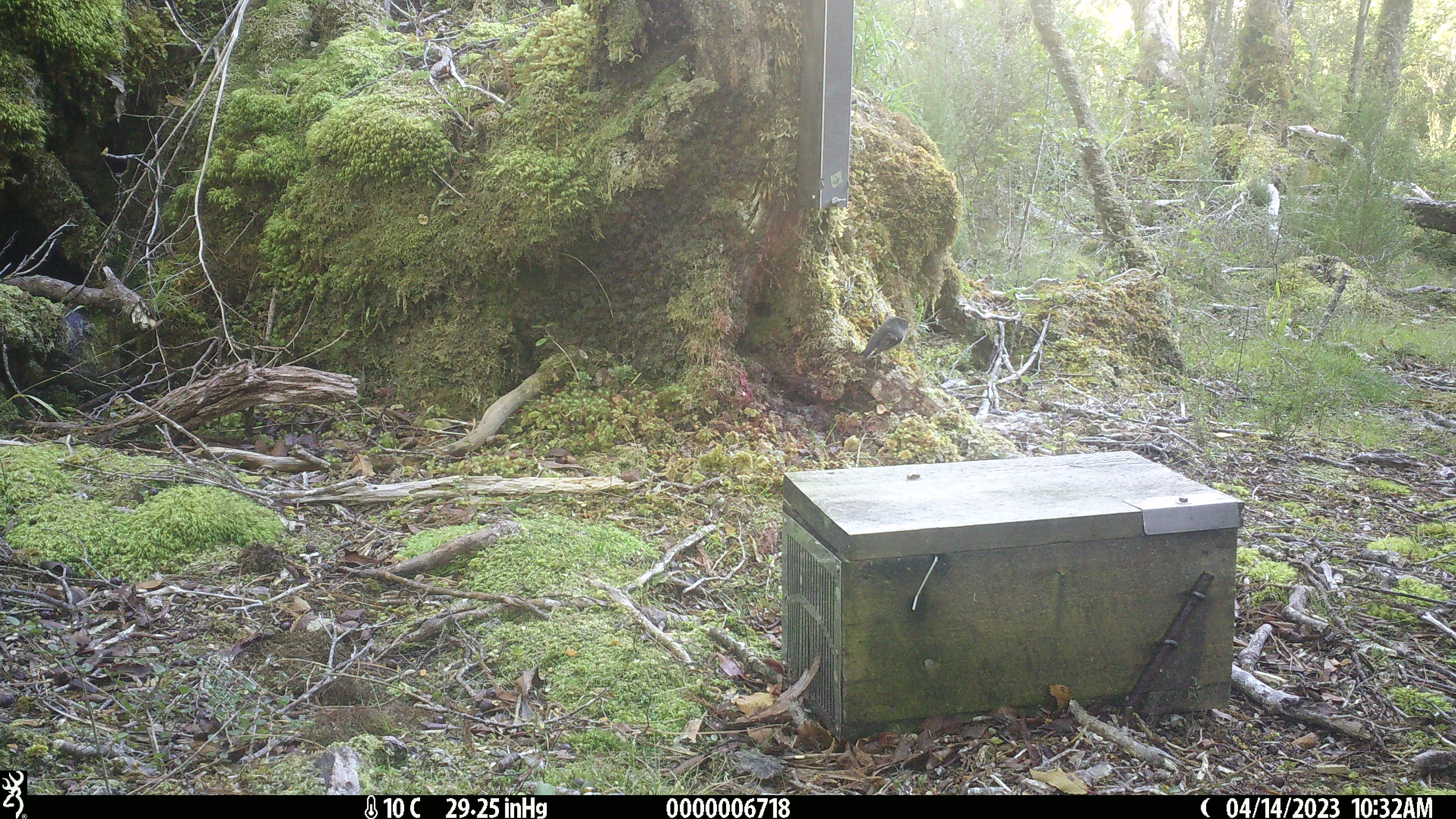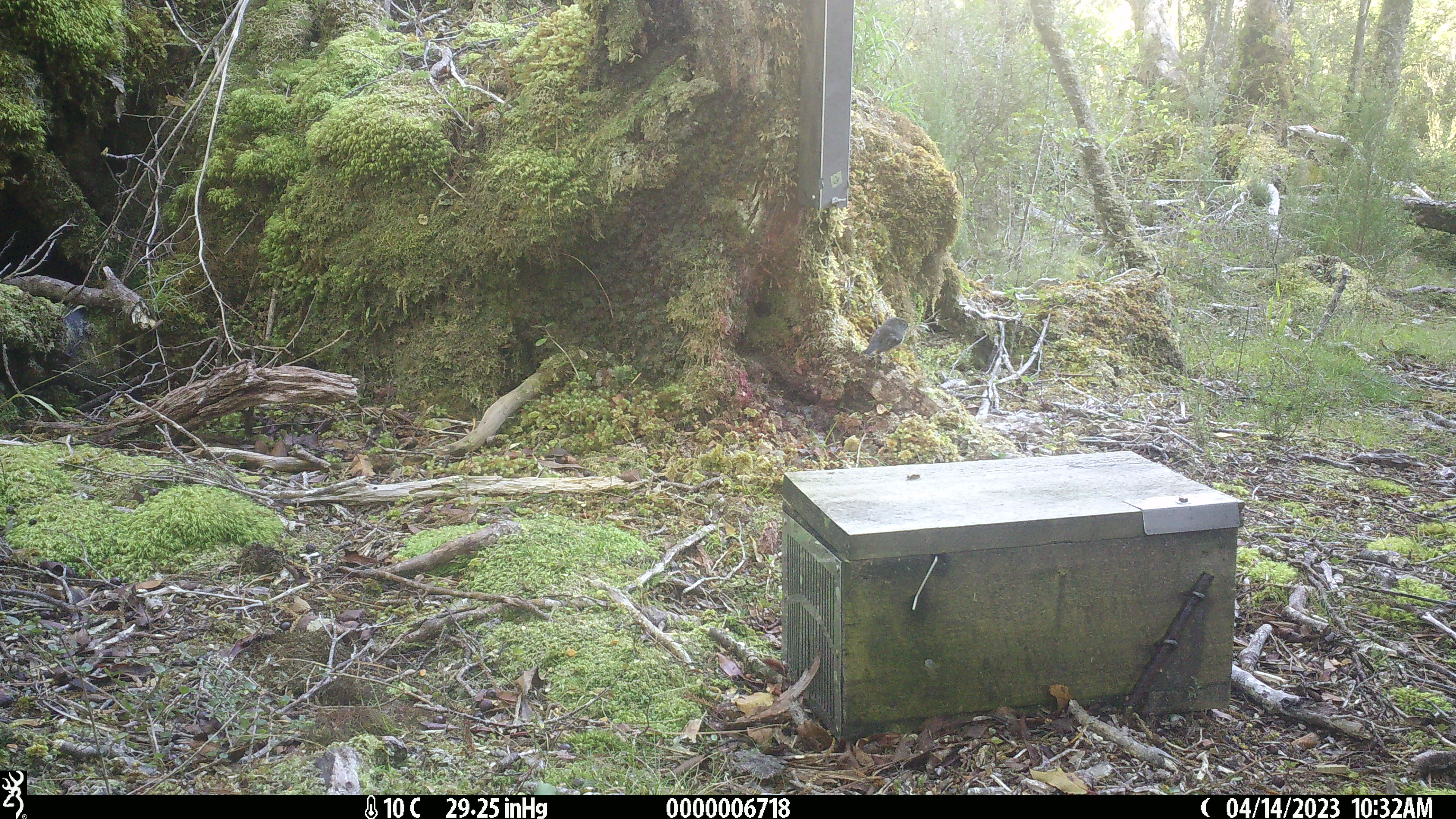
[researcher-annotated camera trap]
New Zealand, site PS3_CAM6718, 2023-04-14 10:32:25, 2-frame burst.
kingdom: Animalia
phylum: Chordata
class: Aves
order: Passeriformes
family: Petroicidae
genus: Petroica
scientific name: Petroica macrocephala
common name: tomtit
Tomtit (Petroica macrocephala).